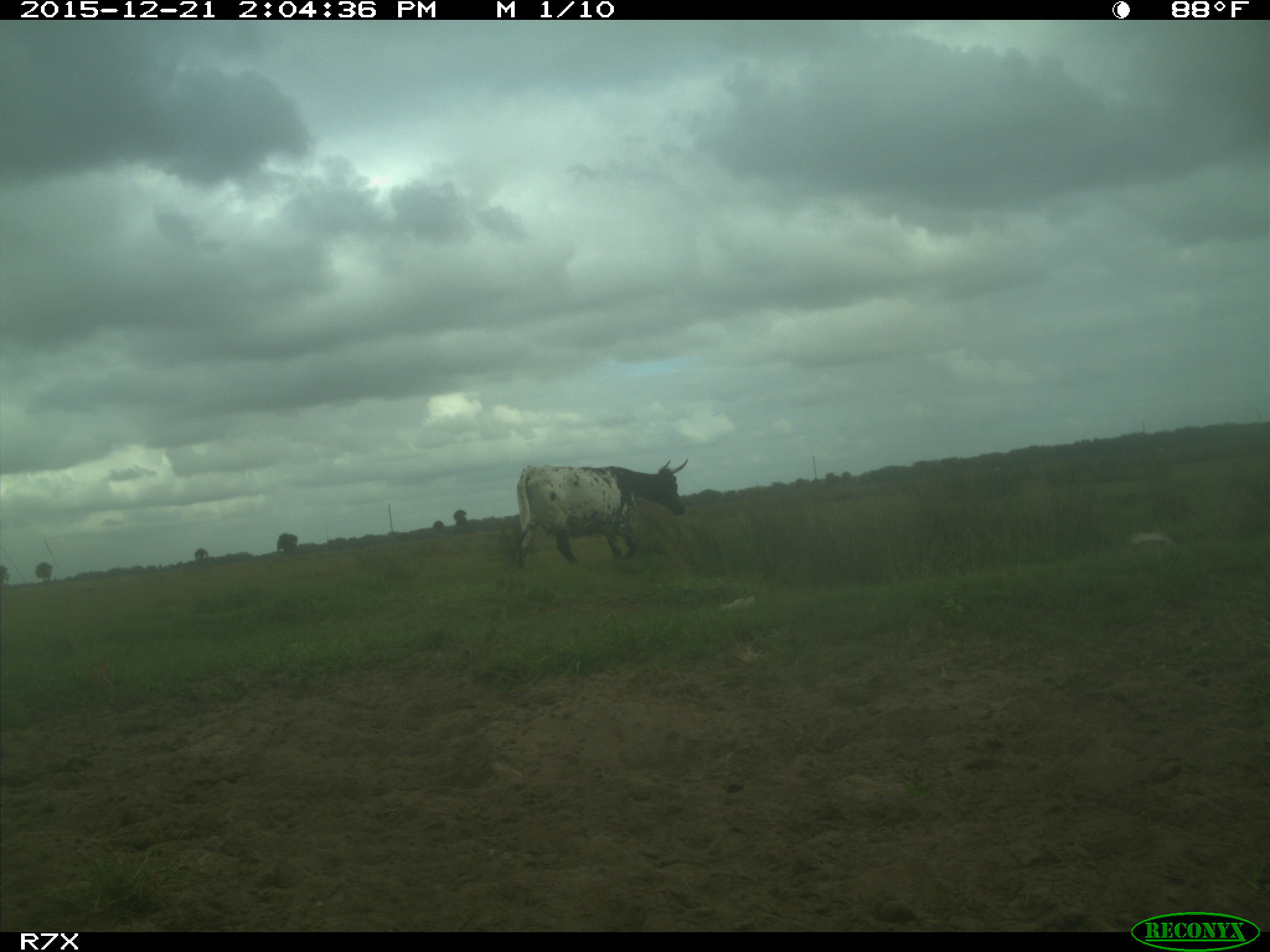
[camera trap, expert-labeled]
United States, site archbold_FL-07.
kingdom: Animalia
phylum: Chordata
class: Mammalia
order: Artiodactyla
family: Bovidae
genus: Bos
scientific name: Bos taurus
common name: domestic cow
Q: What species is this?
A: Bos taurus (domestic cow).